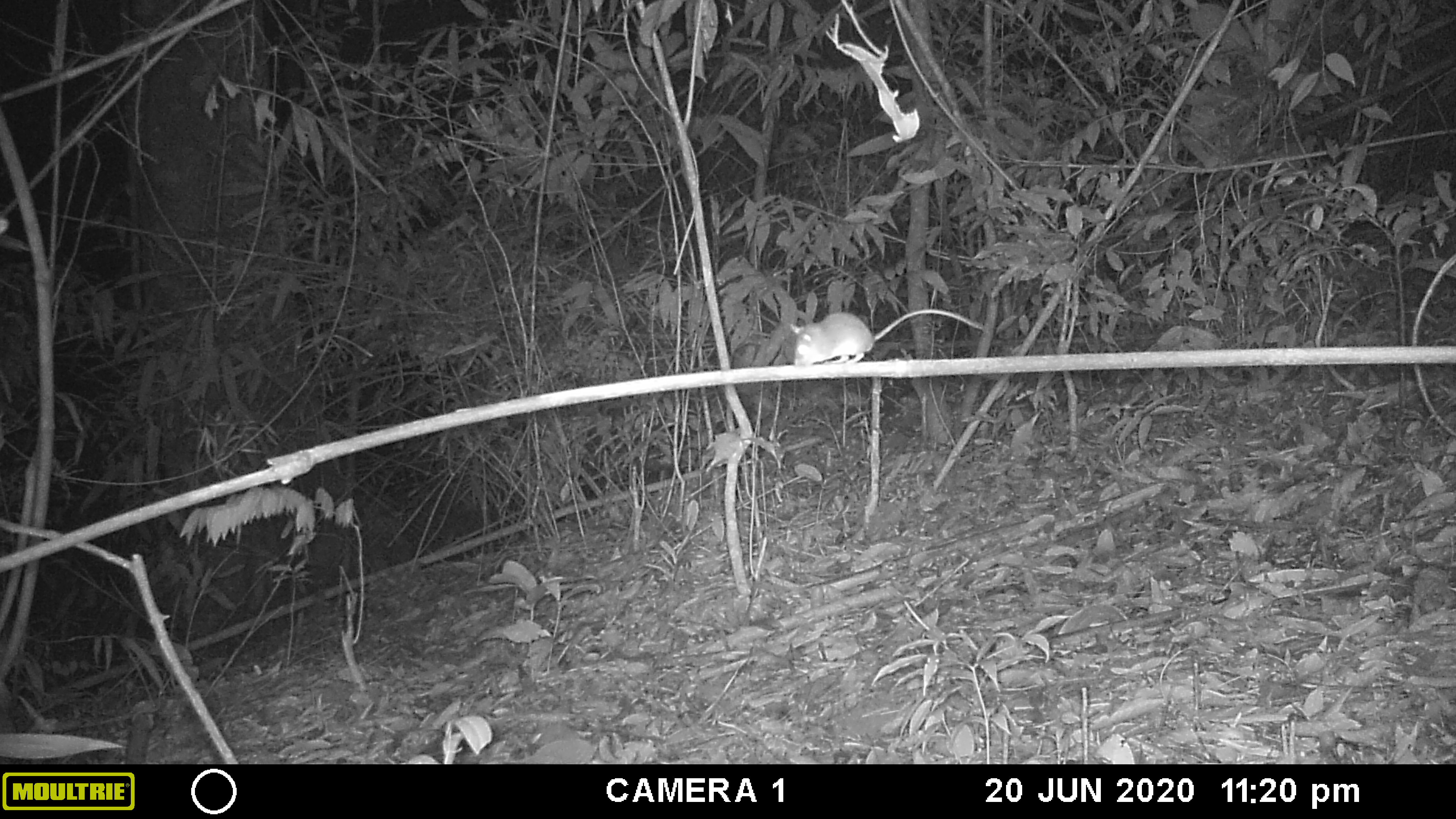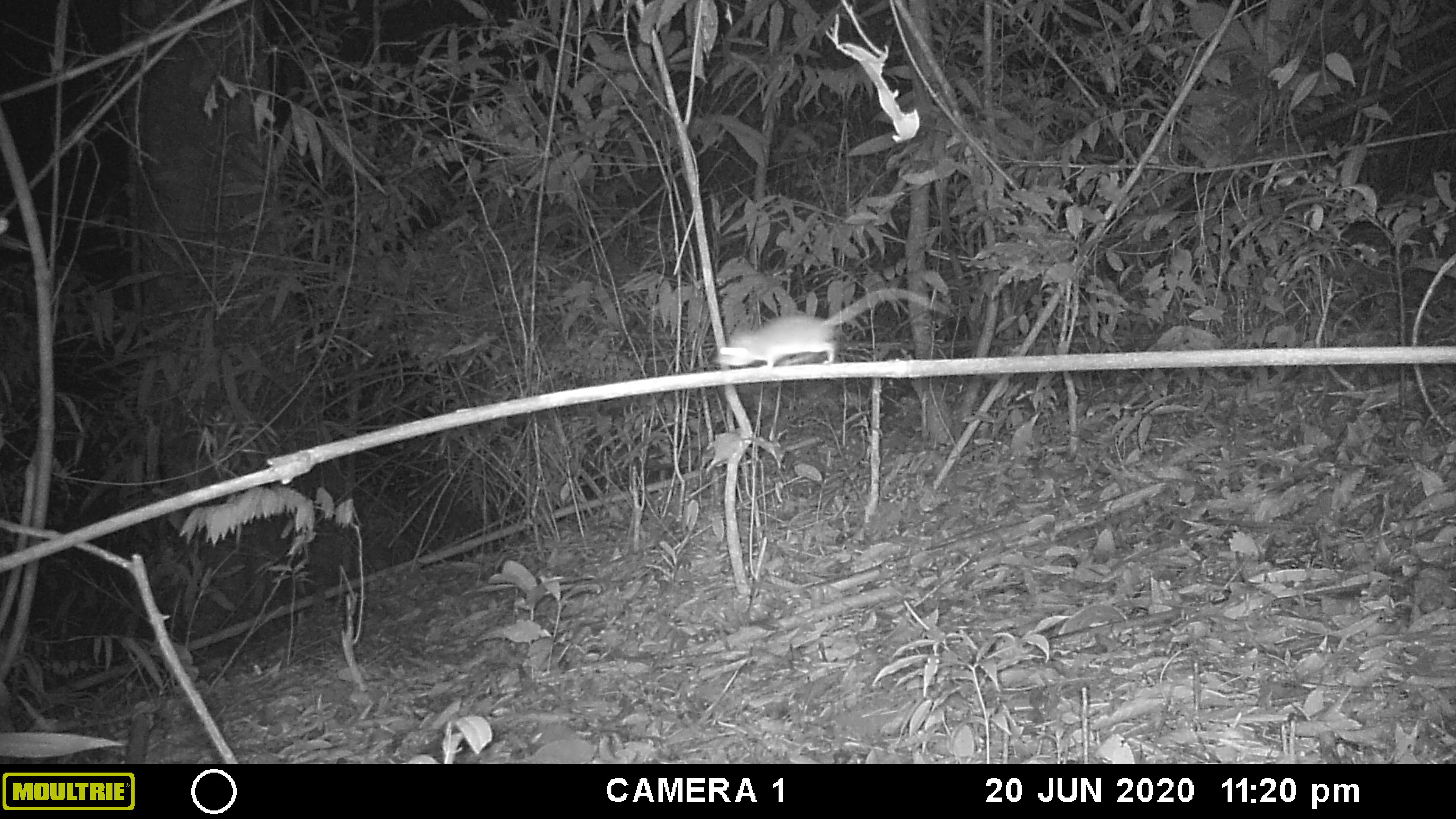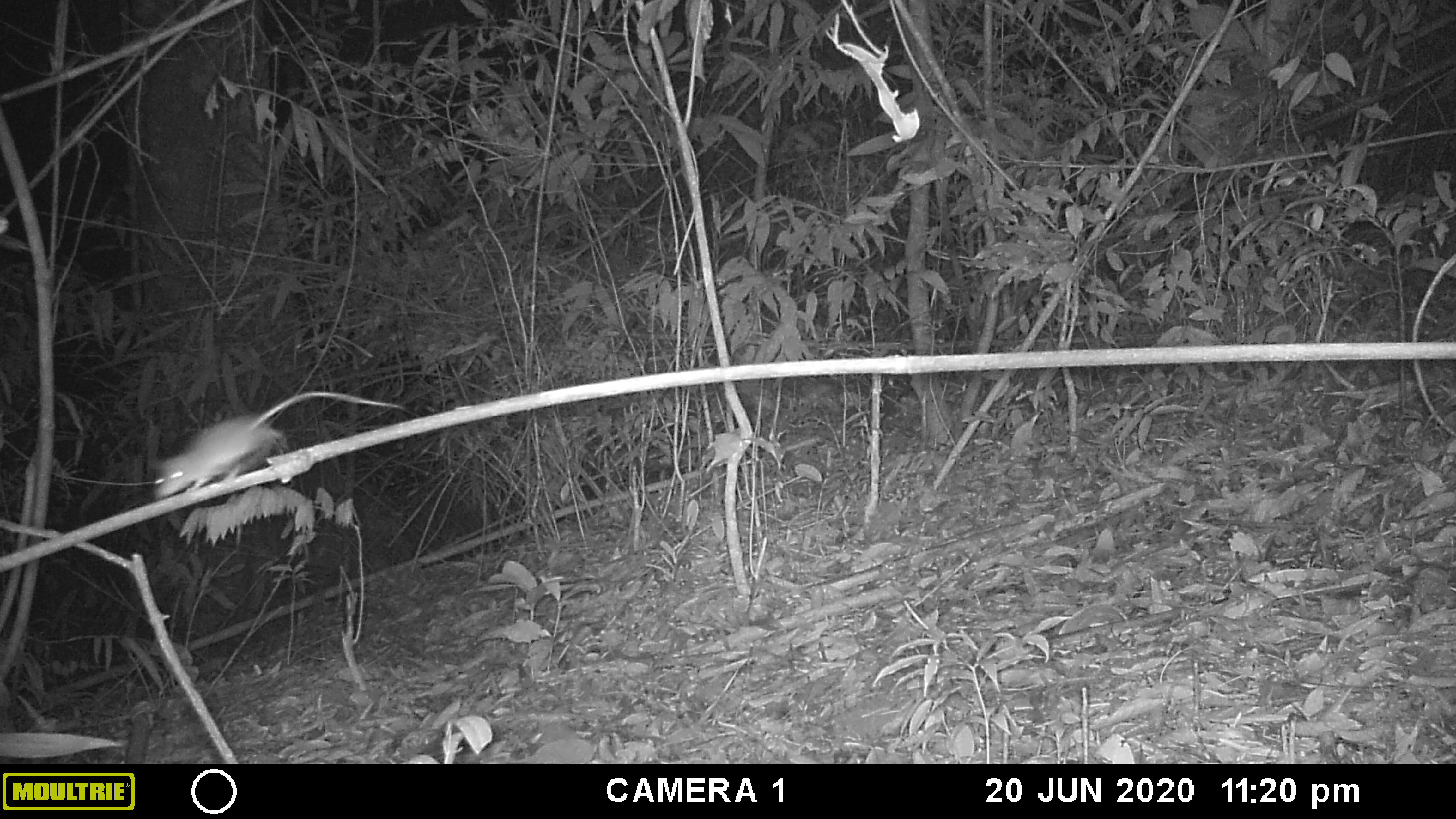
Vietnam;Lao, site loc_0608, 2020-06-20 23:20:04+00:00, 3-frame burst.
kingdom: Animalia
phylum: Chordata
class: Mammalia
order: Rodentia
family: Muridae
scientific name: Muridae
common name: old-world mice and rats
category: unidentified murid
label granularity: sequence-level